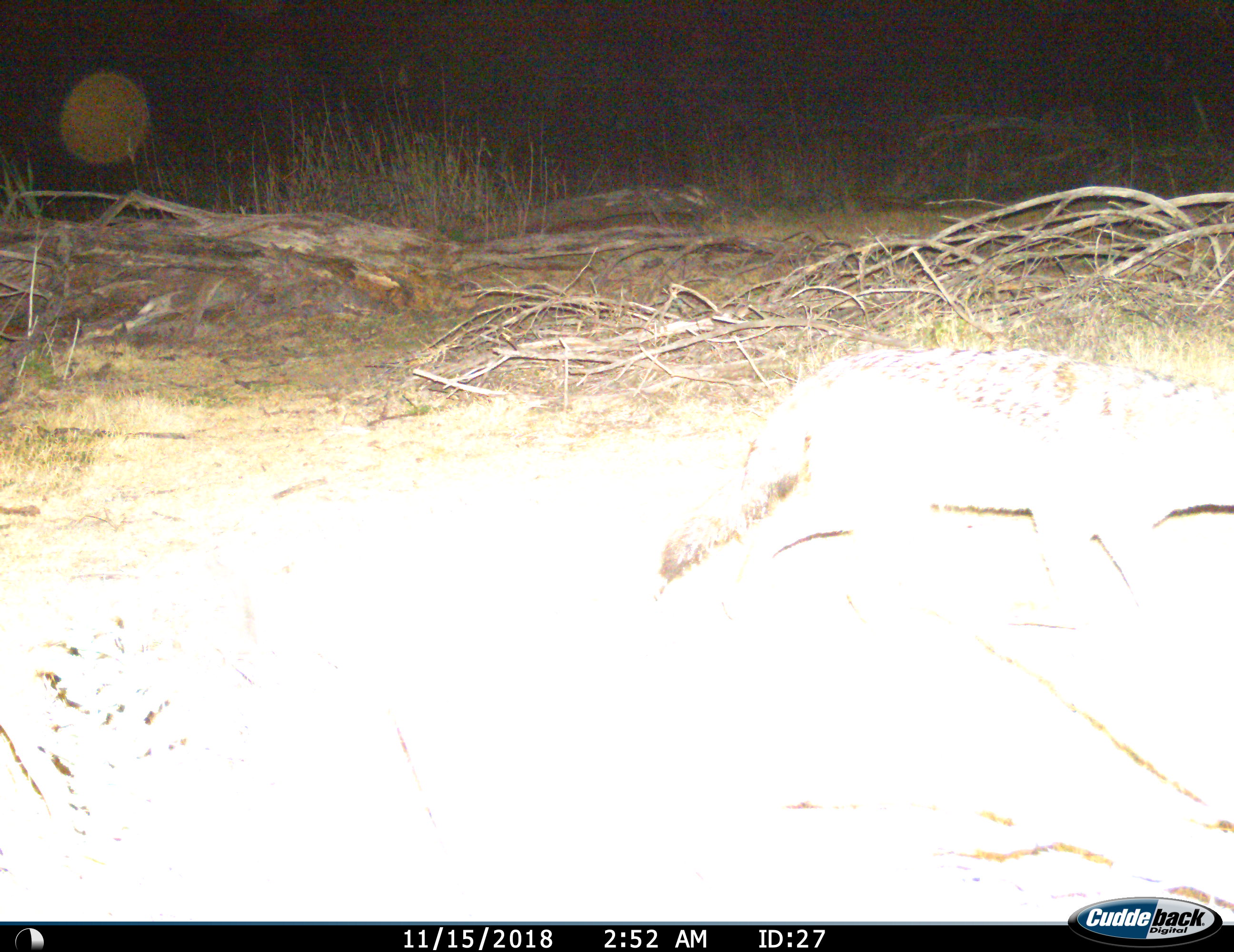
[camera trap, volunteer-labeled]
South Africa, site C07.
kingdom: Animalia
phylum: Chordata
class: Mammalia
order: Carnivora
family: Canidae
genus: Lupulella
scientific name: Lupulella mesomelas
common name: black-backed jackal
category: jackalblackbacked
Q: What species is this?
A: Jackalblackbacked (black-backed jackal) (Lupulella mesomelas).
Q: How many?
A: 1.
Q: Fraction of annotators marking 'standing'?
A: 12%.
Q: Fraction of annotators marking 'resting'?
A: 0%.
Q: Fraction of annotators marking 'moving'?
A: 88%.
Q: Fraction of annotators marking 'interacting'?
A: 0%.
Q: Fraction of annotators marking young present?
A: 0%.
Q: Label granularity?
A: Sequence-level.